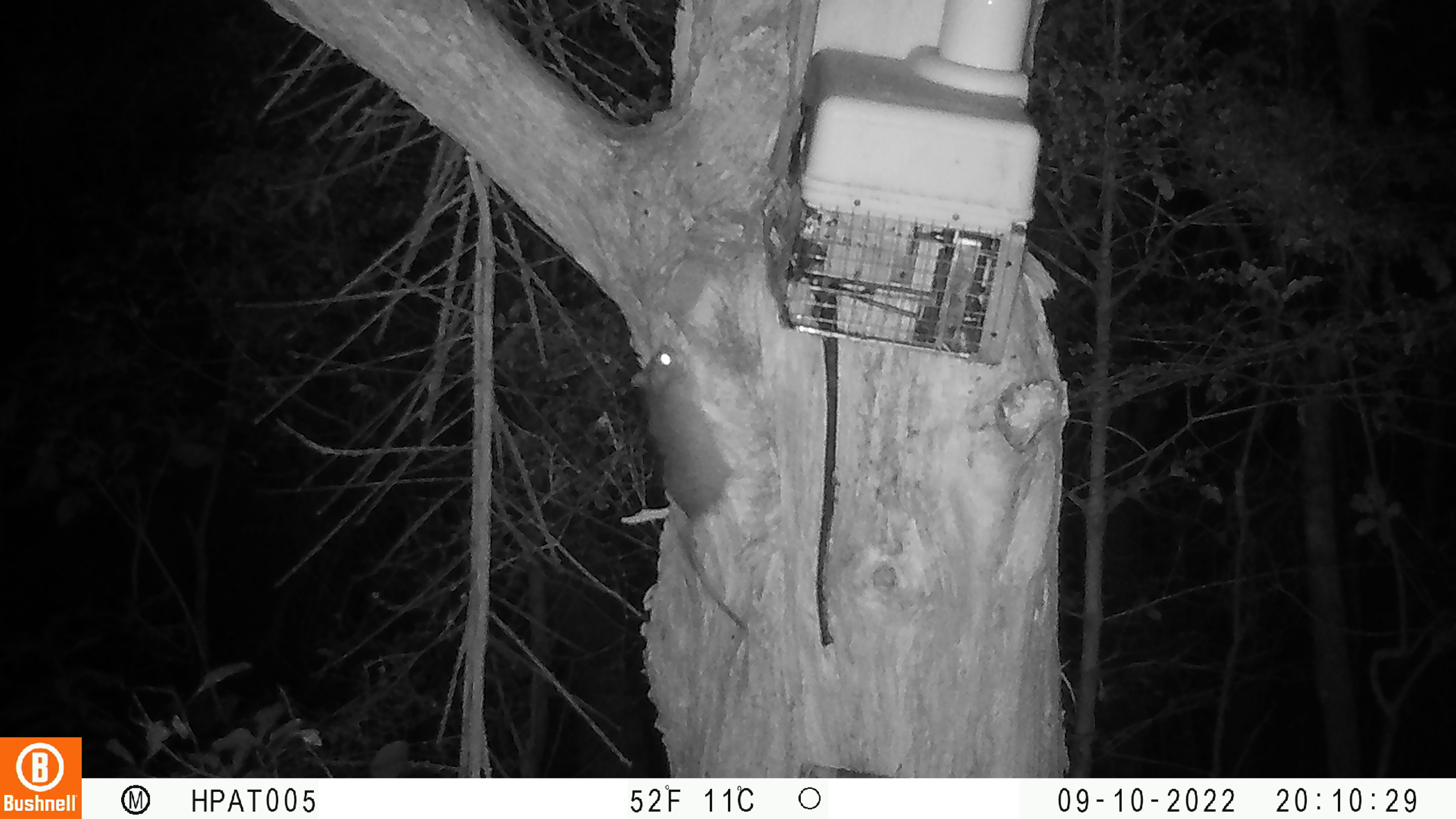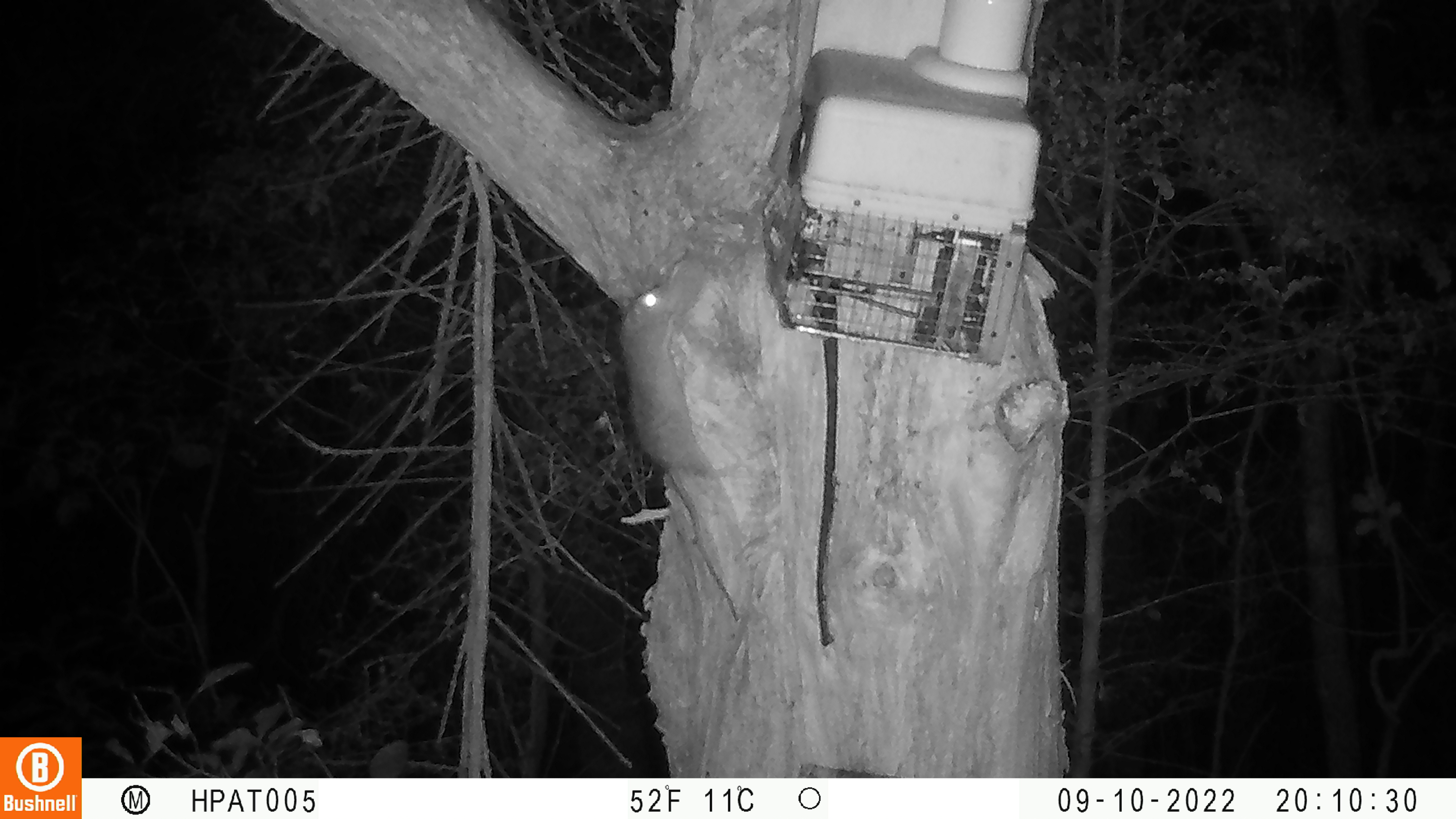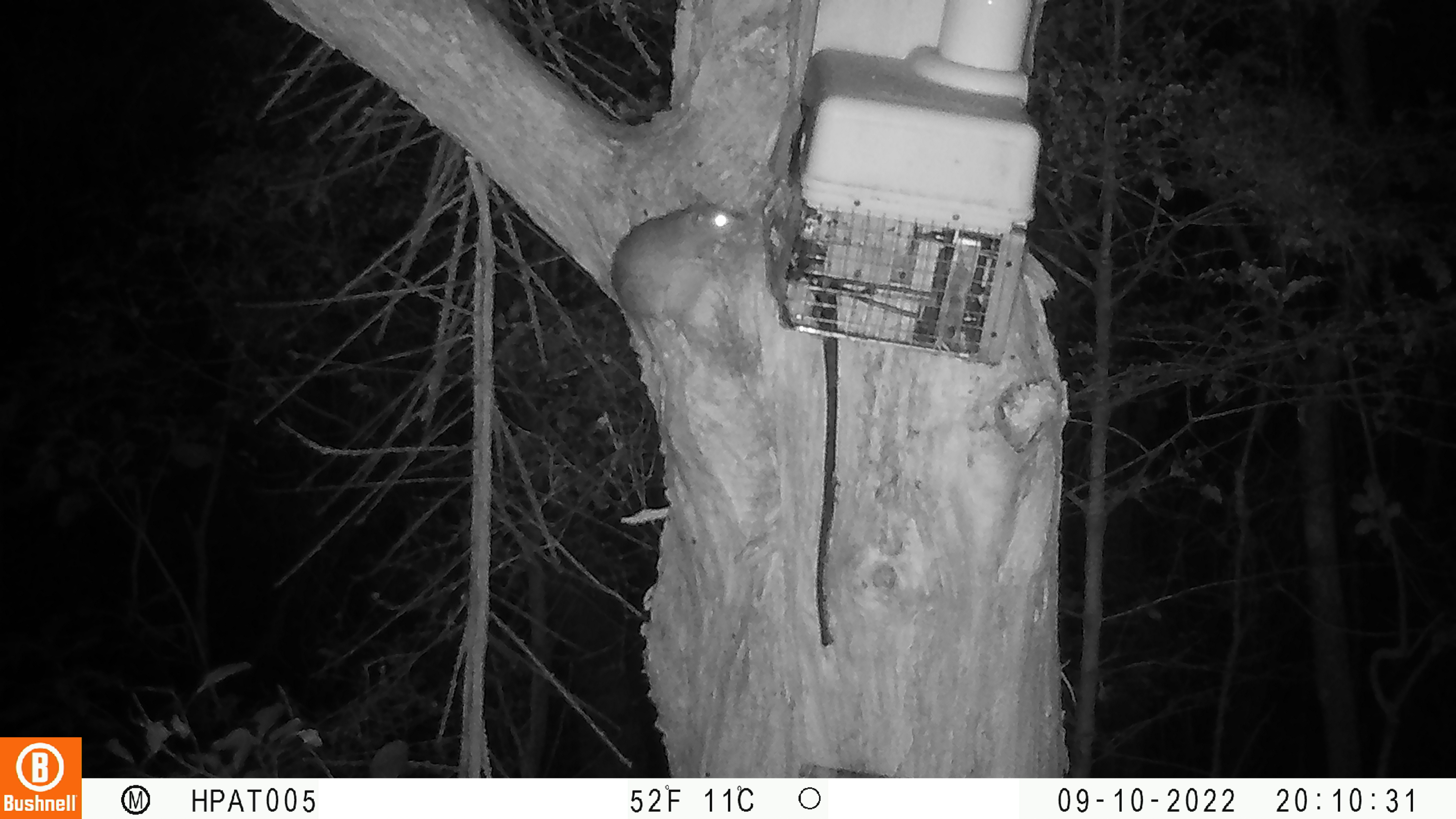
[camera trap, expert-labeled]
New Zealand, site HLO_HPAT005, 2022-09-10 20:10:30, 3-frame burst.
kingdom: Animalia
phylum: Chordata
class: Mammalia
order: Rodentia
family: Muridae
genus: Rattus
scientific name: Rattus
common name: rat